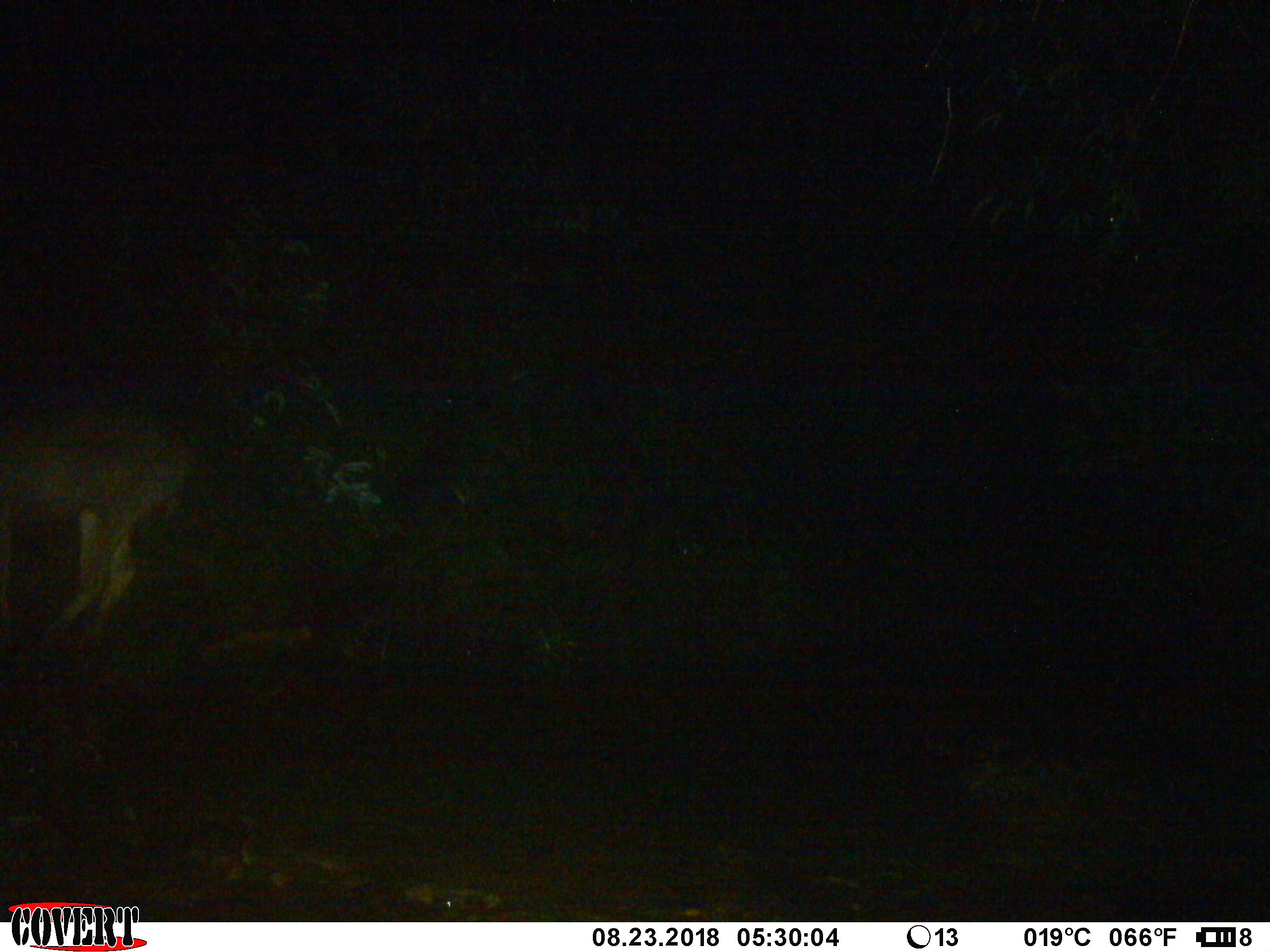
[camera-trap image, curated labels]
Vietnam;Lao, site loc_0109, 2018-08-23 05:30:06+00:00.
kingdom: Animalia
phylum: Chordata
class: Mammalia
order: Artiodactyla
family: Cervidae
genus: Rusa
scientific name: Rusa unicolor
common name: sambar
Sambar (Rusa unicolor). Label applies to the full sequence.